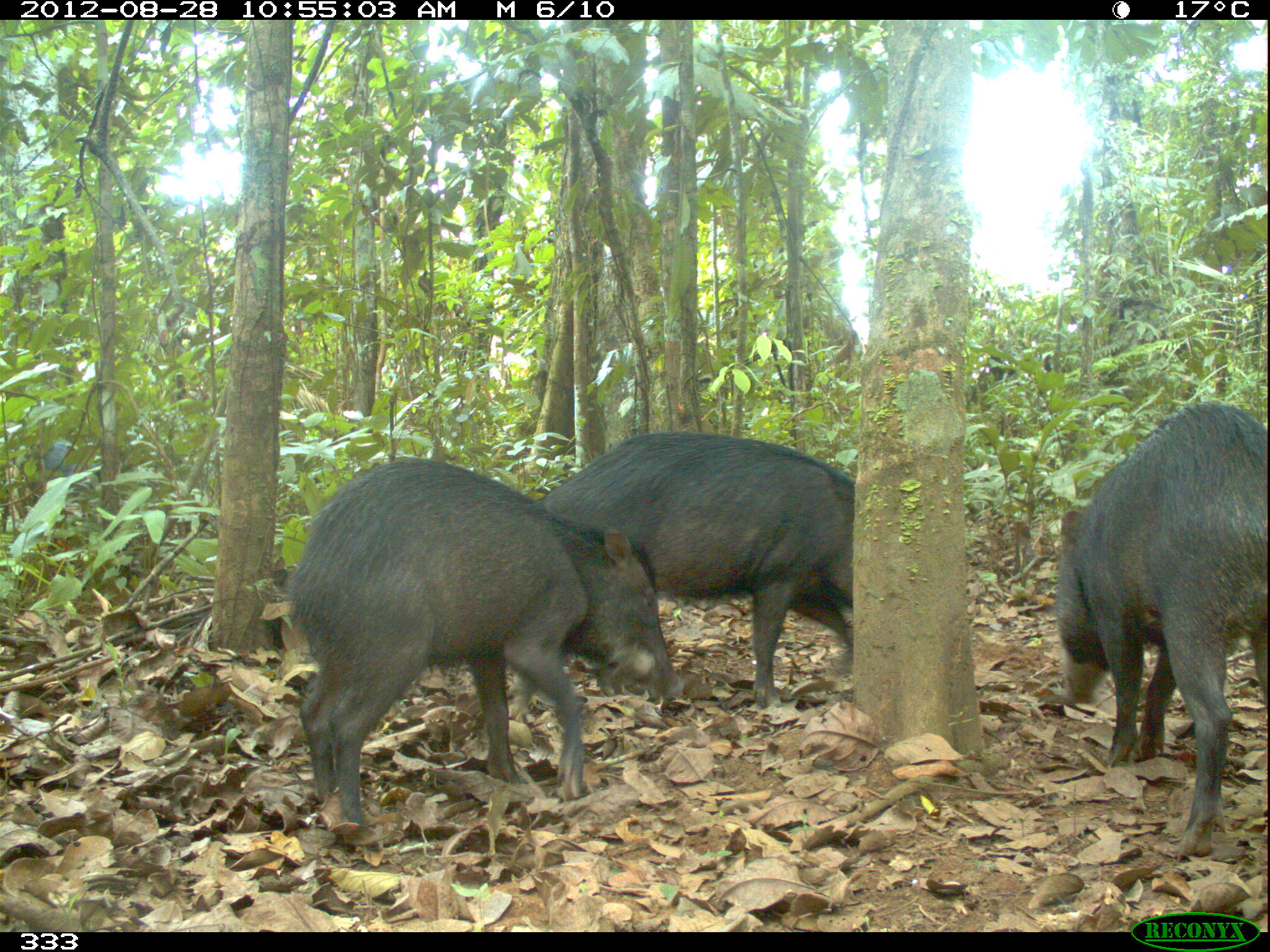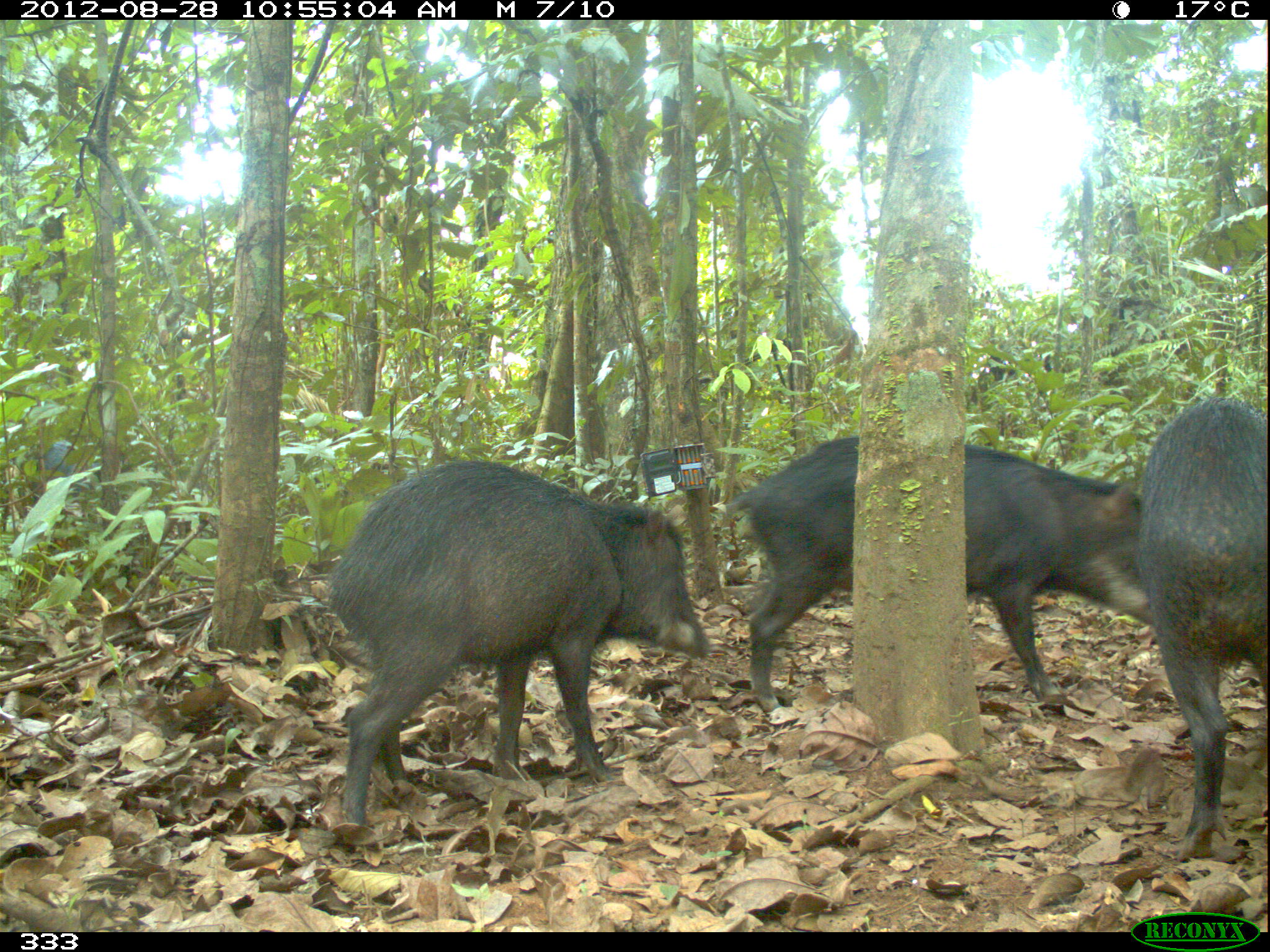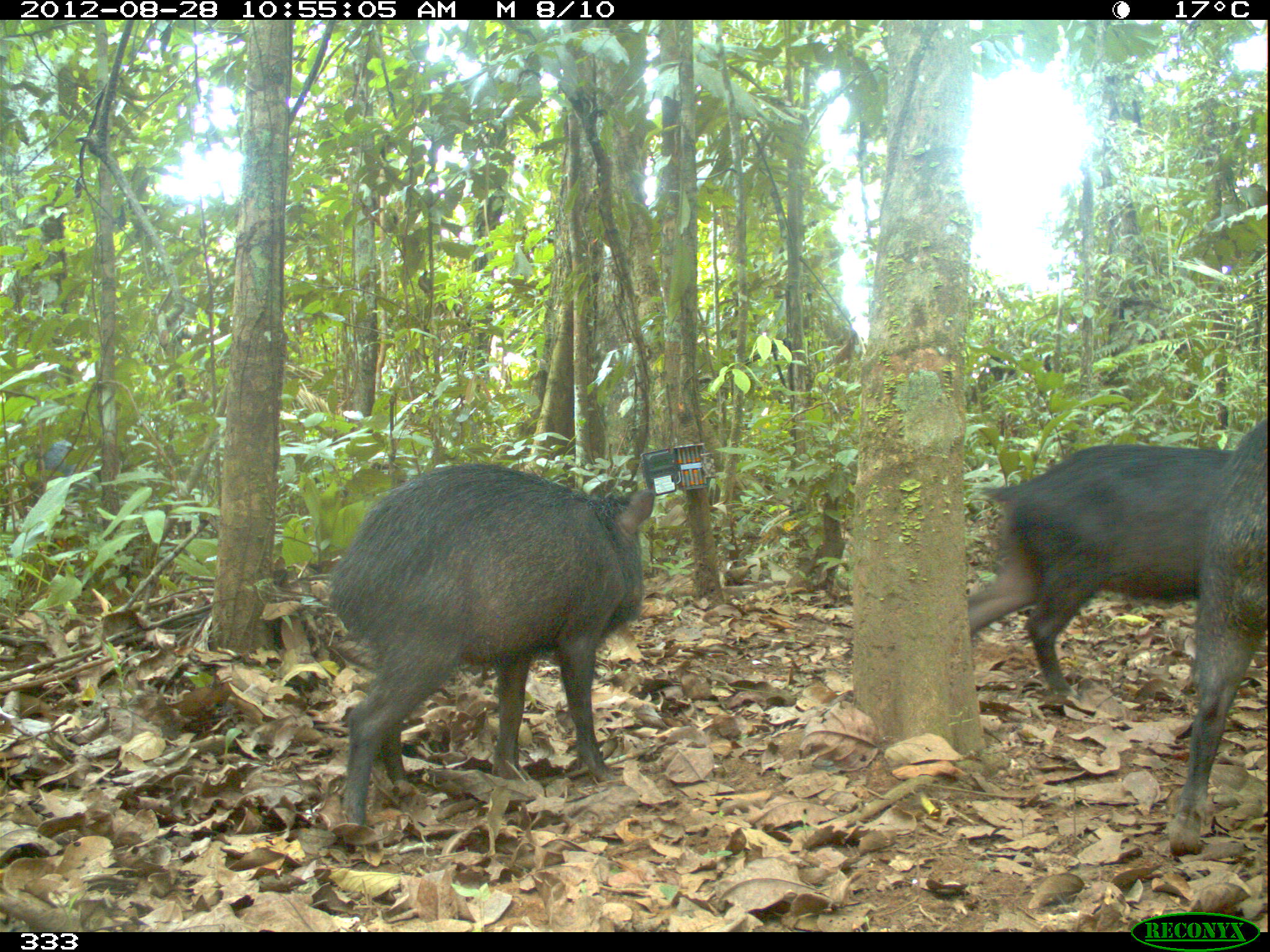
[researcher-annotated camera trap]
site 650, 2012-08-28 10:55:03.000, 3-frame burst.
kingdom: Animalia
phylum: Chordata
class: Mammalia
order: Artiodactyla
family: Tayassuidae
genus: Tayassu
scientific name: Tayassu pecari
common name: white-lipped peccary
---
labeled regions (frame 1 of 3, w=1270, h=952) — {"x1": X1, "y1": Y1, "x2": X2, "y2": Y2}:
tayassu pecari: {"x1": 279, "y1": 450, "x2": 688, "y2": 854}; {"x1": 1048, "y1": 396, "x2": 1270, "y2": 858}; {"x1": 507, "y1": 428, "x2": 853, "y2": 724}; {"x1": 31, "y1": 438, "x2": 99, "y2": 504}